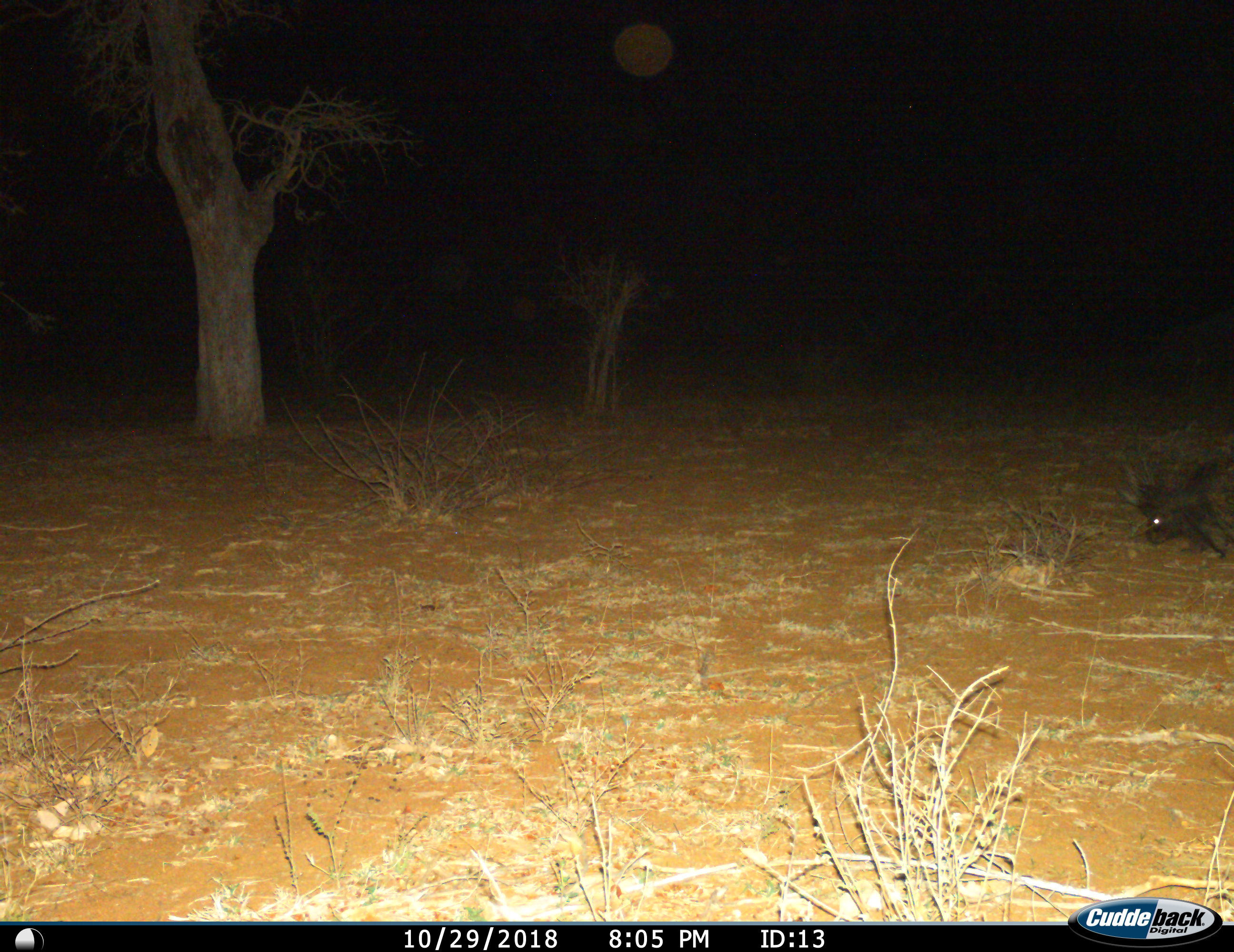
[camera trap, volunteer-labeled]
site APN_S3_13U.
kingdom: Animalia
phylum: Chordata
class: Mammalia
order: Rodentia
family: Hystricidae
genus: Hystrix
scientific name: Hystrix cristata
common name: crested porcupine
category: porcupine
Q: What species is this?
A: Porcupine (crested porcupine) (Hystrix cristata).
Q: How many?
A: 1.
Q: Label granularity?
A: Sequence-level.